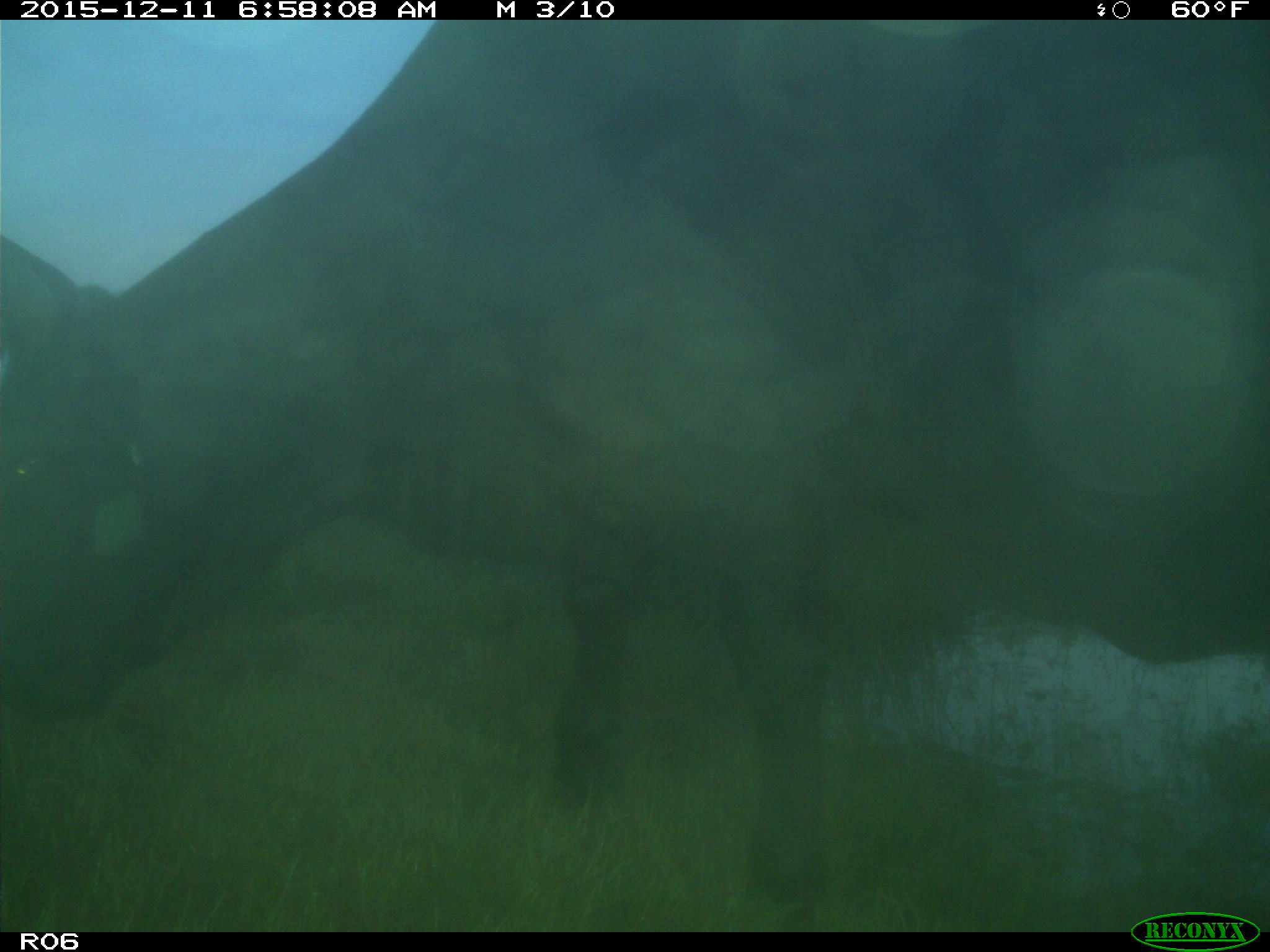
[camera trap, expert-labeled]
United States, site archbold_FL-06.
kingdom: Animalia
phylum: Chordata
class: Mammalia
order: Artiodactyla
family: Bovidae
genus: Bos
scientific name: Bos taurus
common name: domestic cow